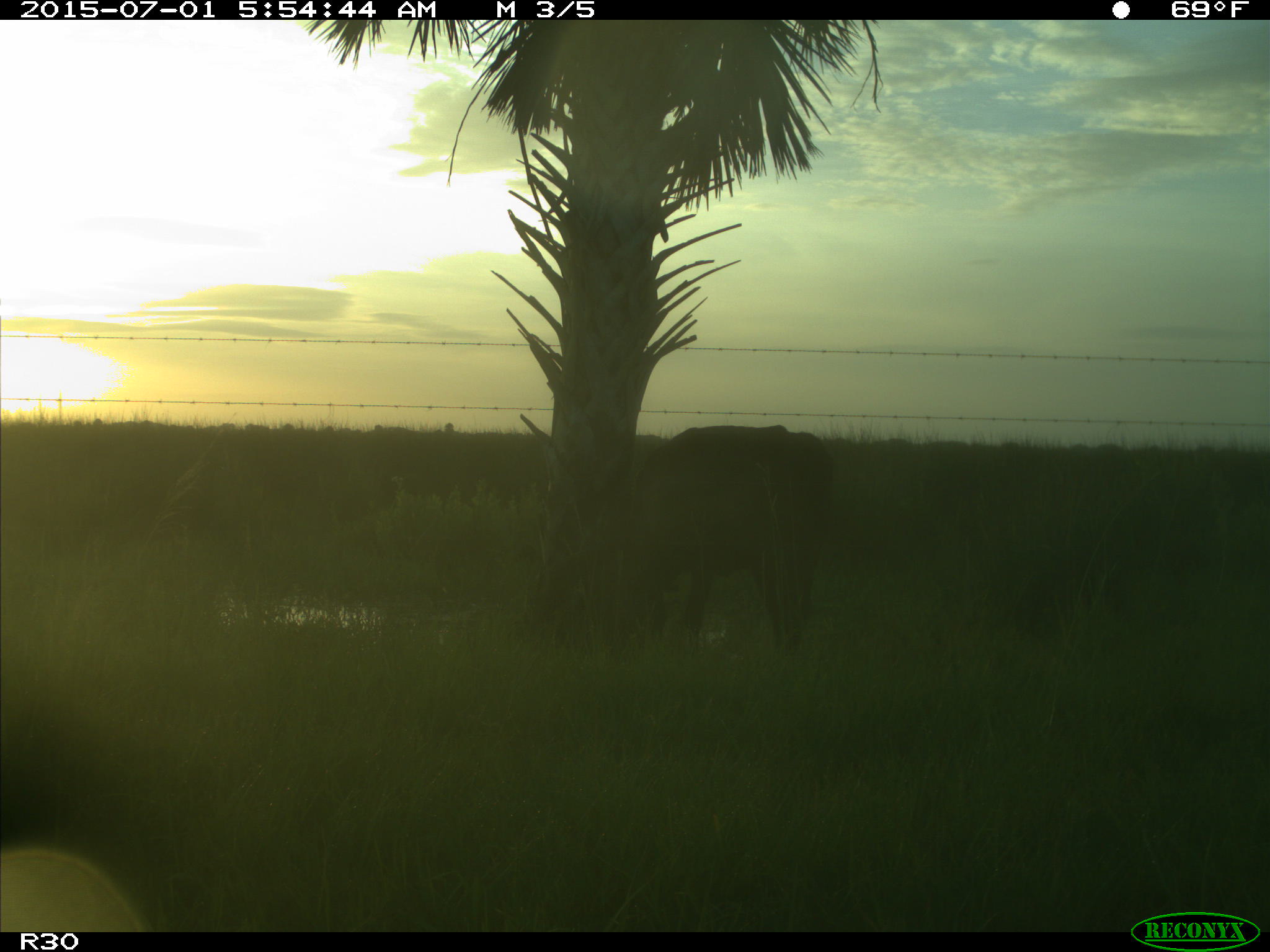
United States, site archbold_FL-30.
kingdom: Animalia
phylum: Chordata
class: Mammalia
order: Artiodactyla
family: Bovidae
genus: Bos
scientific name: Bos taurus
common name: domestic cow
Bos taurus (domestic cow).